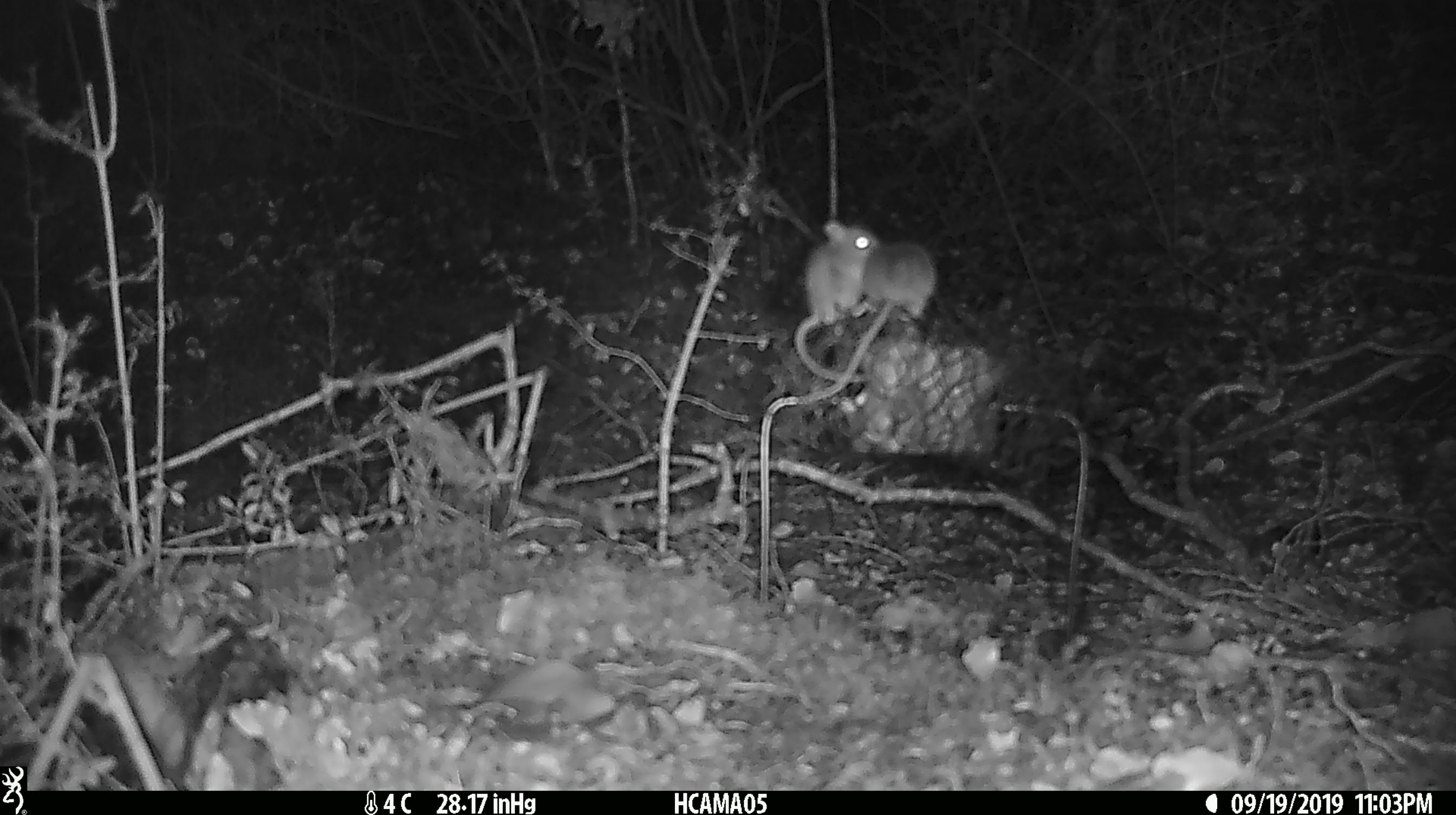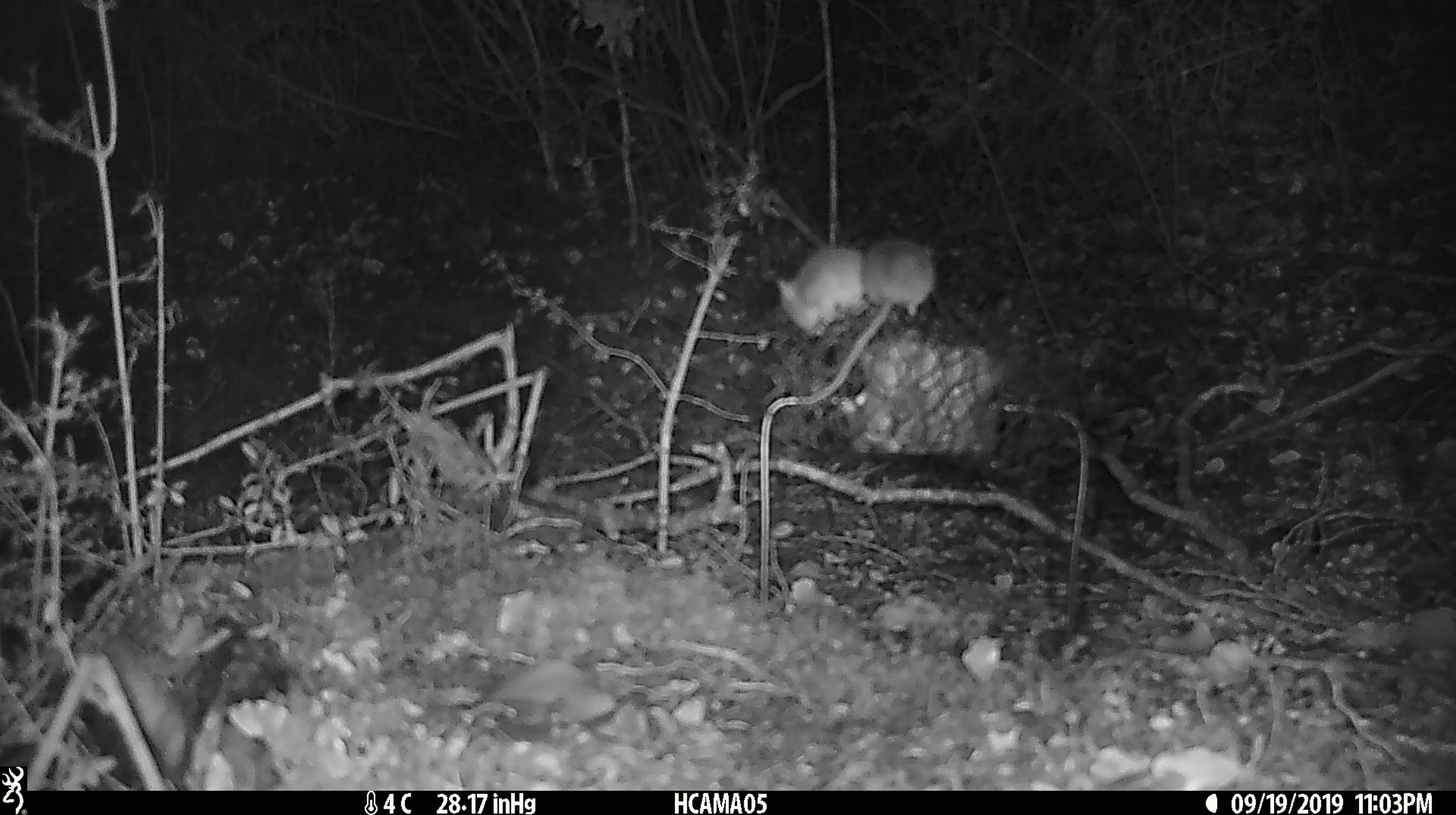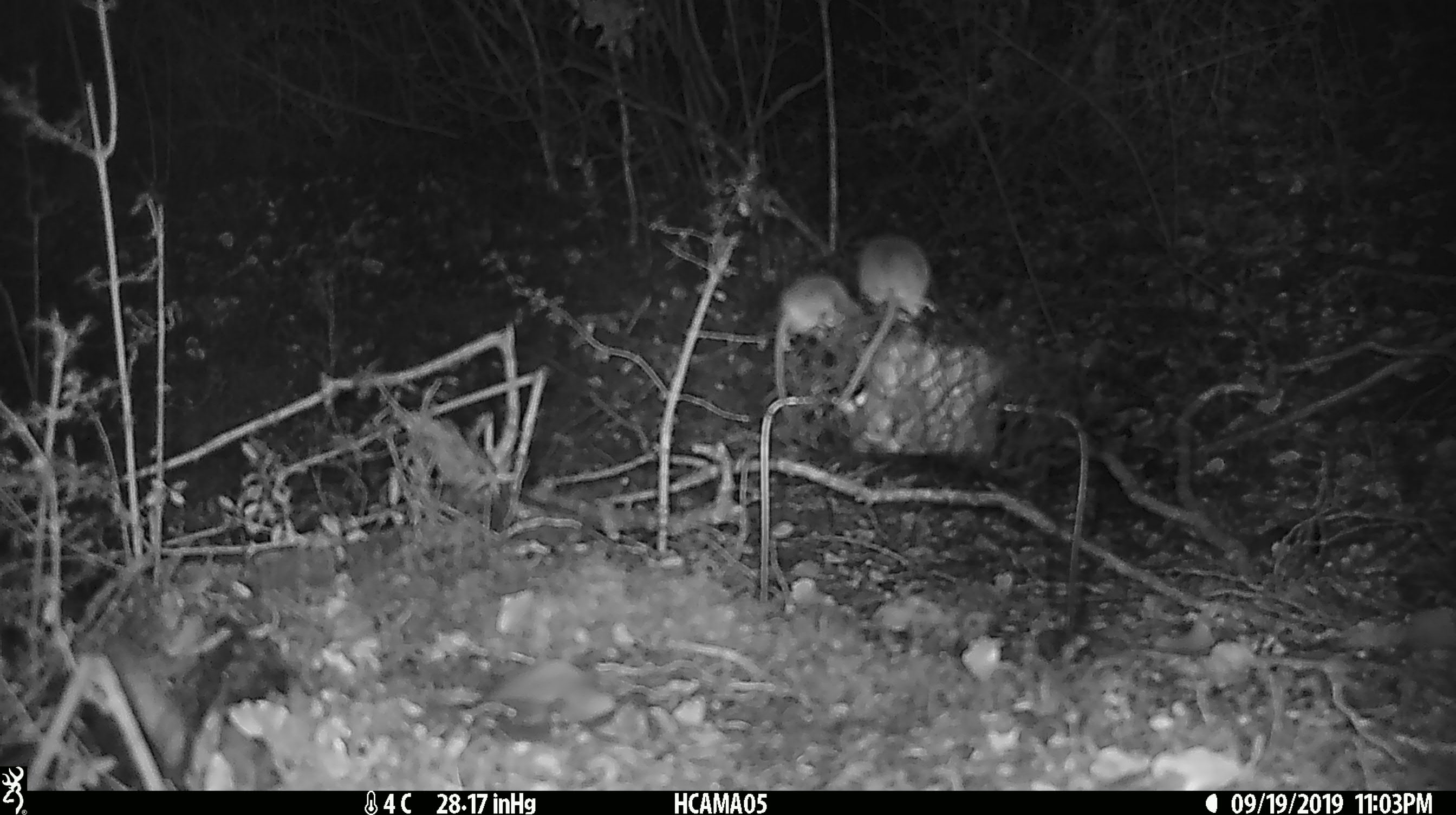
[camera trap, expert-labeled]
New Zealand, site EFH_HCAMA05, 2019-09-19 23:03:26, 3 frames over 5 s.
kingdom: Animalia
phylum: Chordata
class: Mammalia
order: Rodentia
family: Muridae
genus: Mus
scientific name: Mus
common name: mouse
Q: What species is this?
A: Mouse (Mus).